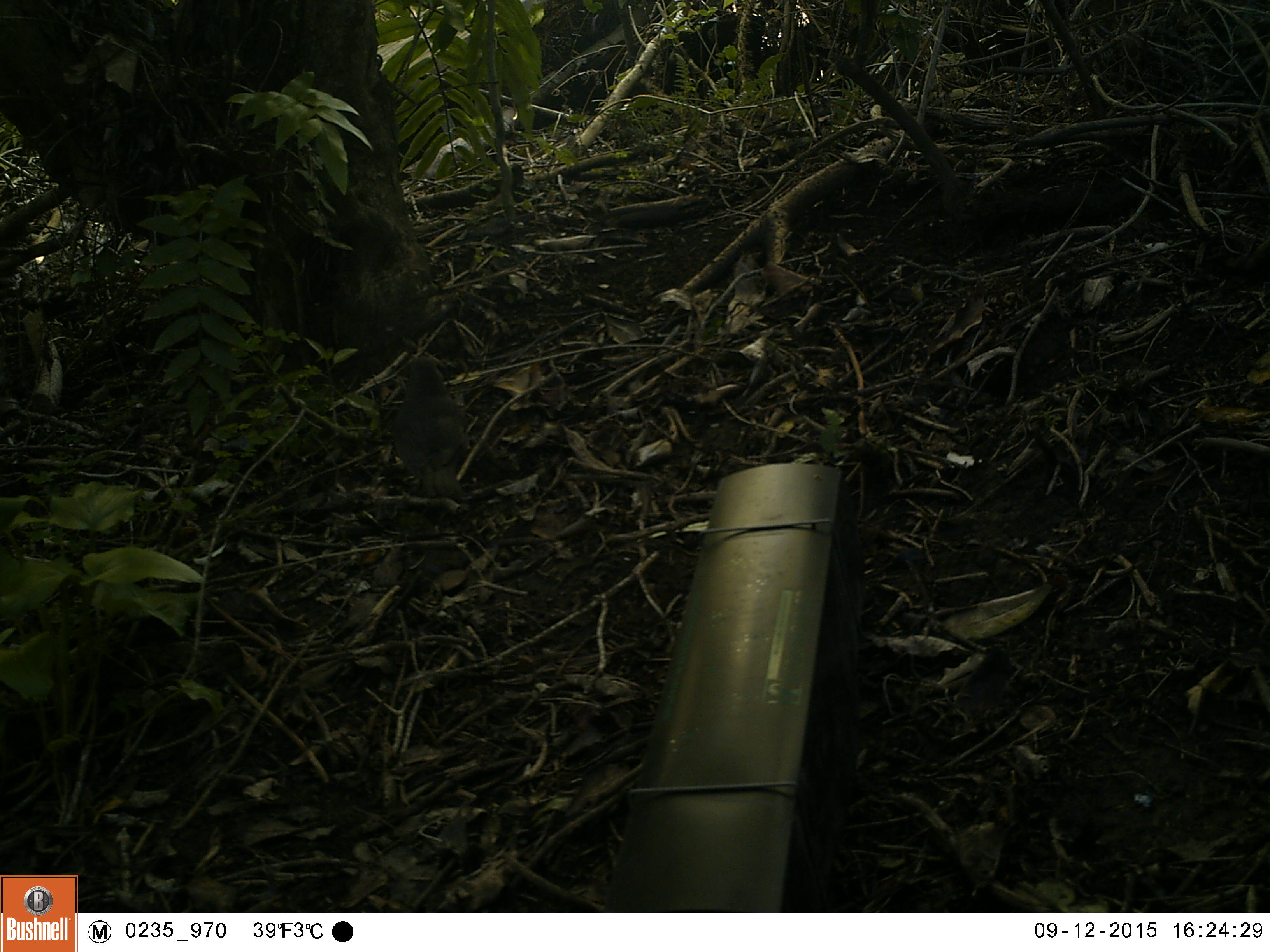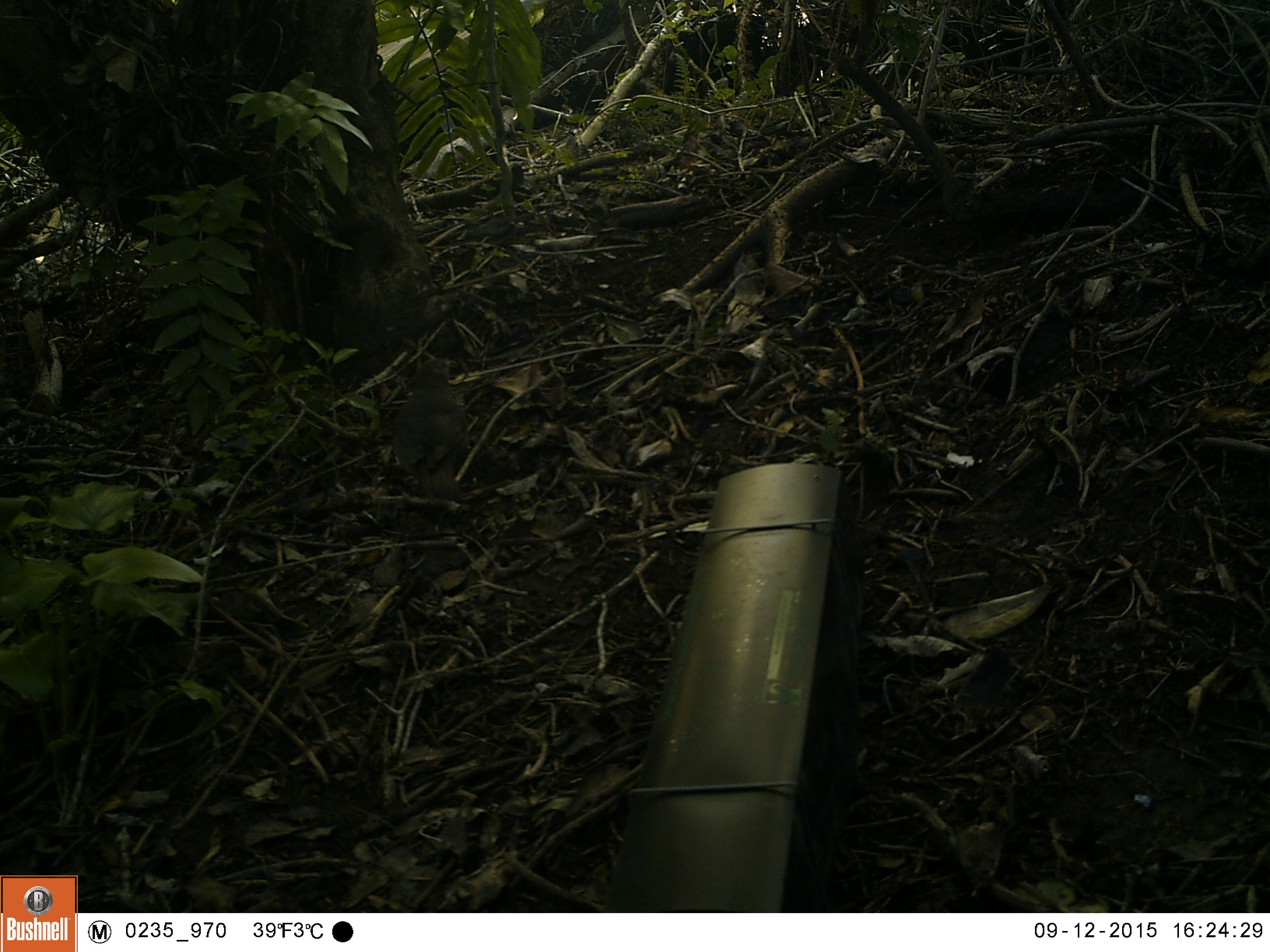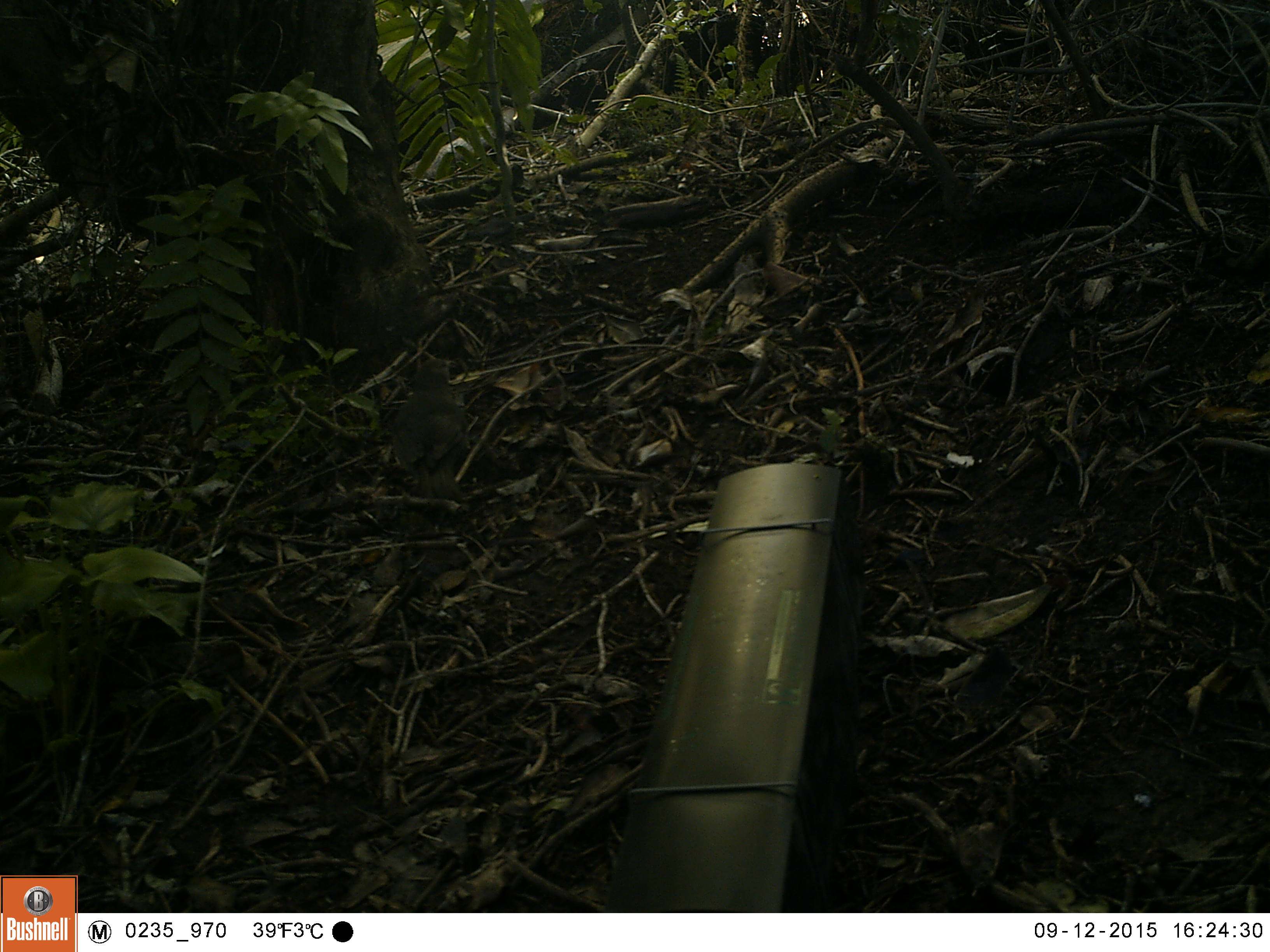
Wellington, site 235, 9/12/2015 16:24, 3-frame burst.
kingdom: Animalia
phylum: Chordata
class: Aves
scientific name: Aves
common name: bird